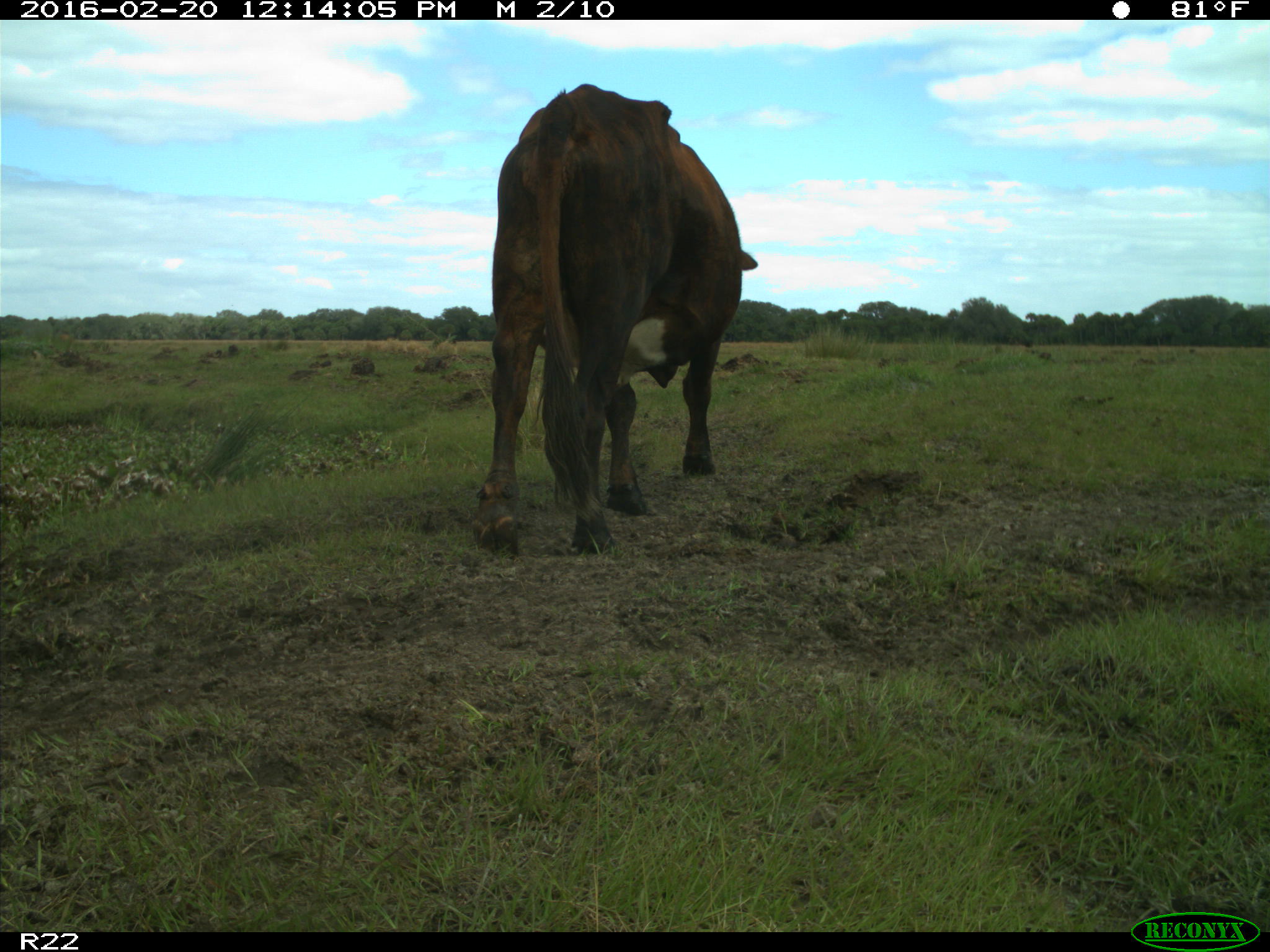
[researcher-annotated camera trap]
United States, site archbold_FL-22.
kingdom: Animalia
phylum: Chordata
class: Mammalia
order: Artiodactyla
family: Bovidae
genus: Bos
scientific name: Bos taurus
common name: domestic cow